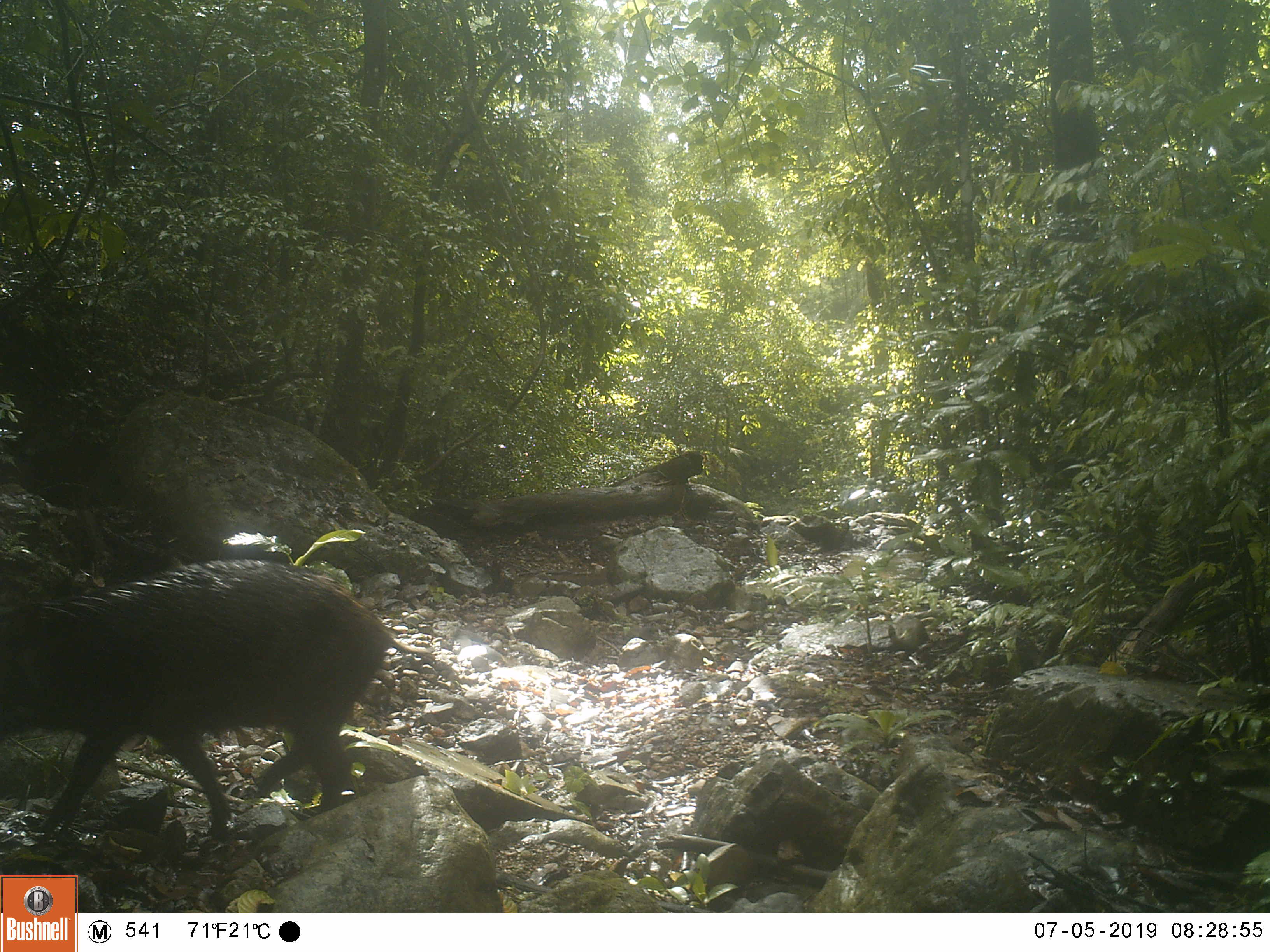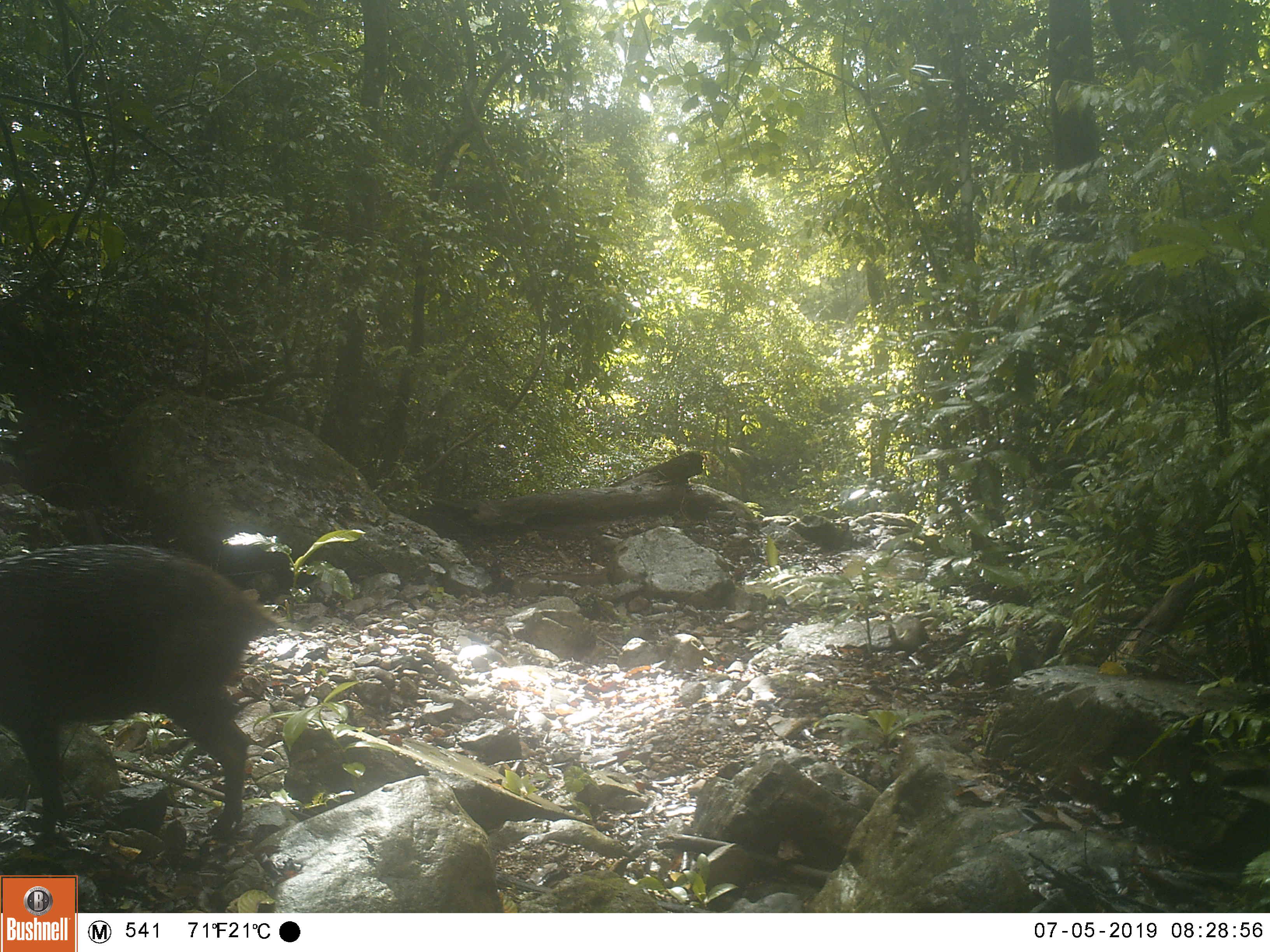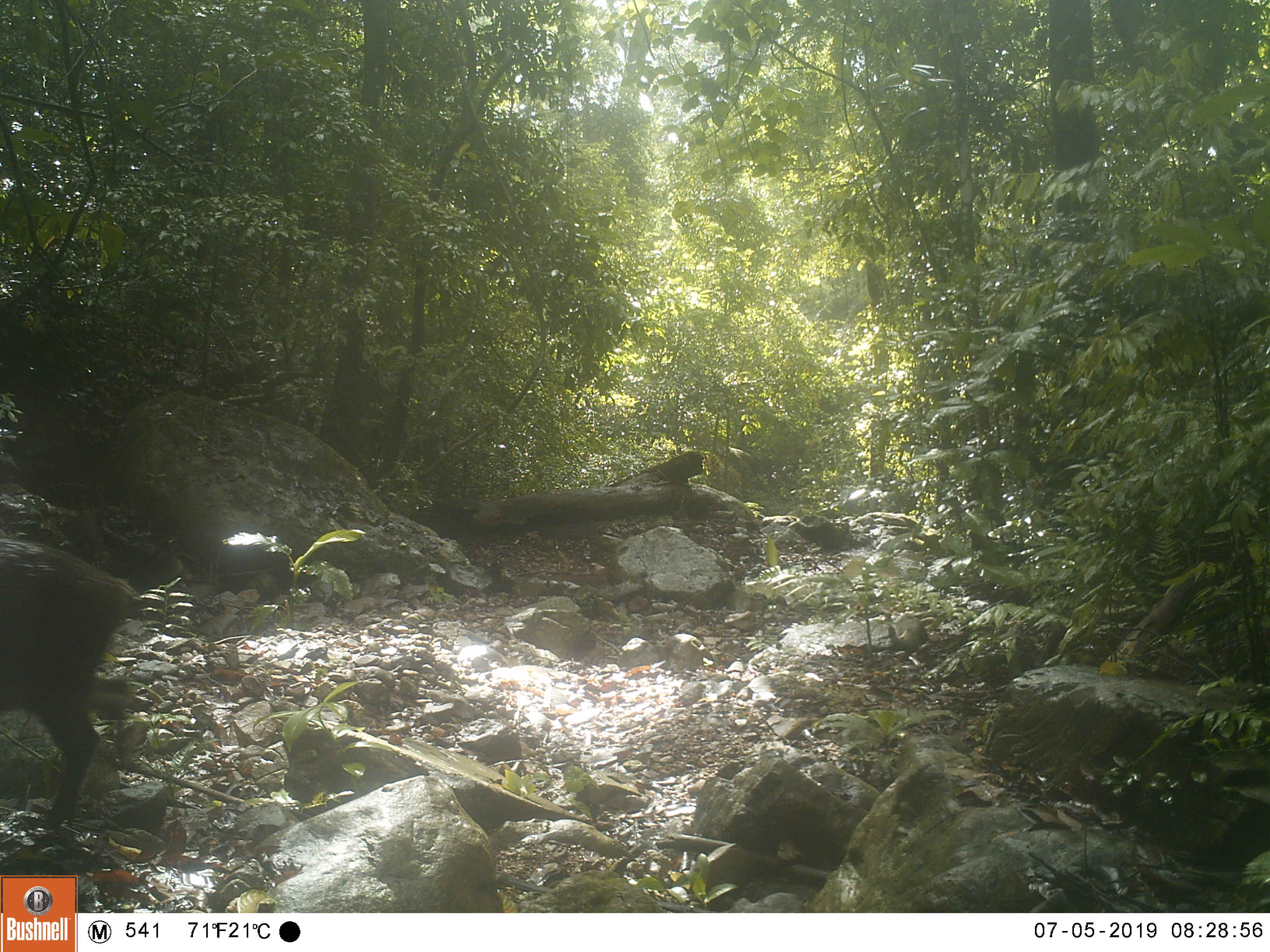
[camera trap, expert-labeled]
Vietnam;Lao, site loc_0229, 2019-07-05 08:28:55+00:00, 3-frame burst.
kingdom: Animalia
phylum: Chordata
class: Mammalia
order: Artiodactyla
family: Suidae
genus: Sus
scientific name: Sus scrofa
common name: eurasian wild pig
Eurasian wild pig (Sus scrofa). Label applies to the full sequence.